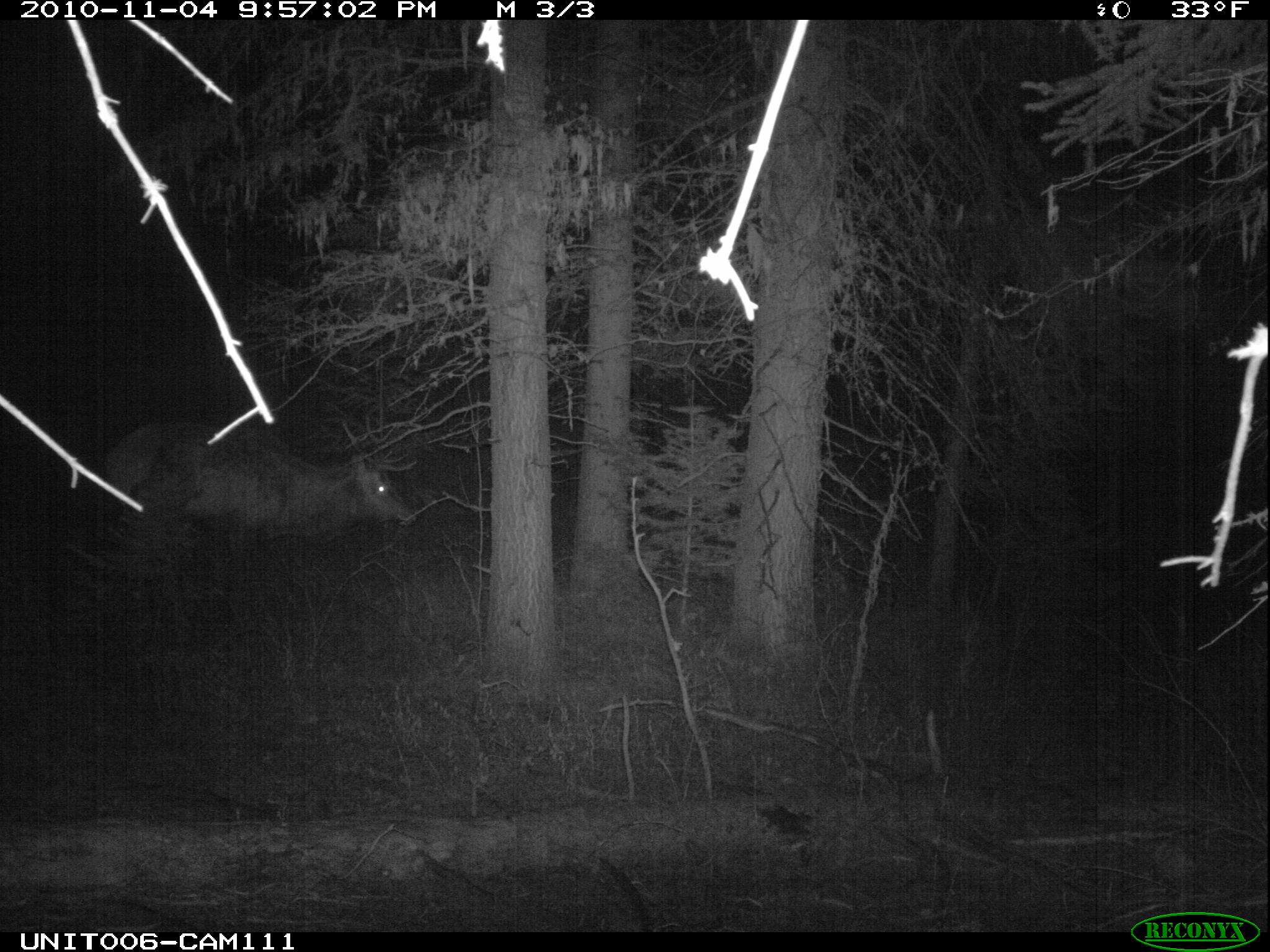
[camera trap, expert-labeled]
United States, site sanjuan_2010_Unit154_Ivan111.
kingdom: Animalia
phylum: Chordata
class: Mammalia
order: Artiodactyla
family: Cervidae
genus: Cervus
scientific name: Cervus elaphus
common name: red deer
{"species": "Cervus elaphus (red deer)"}